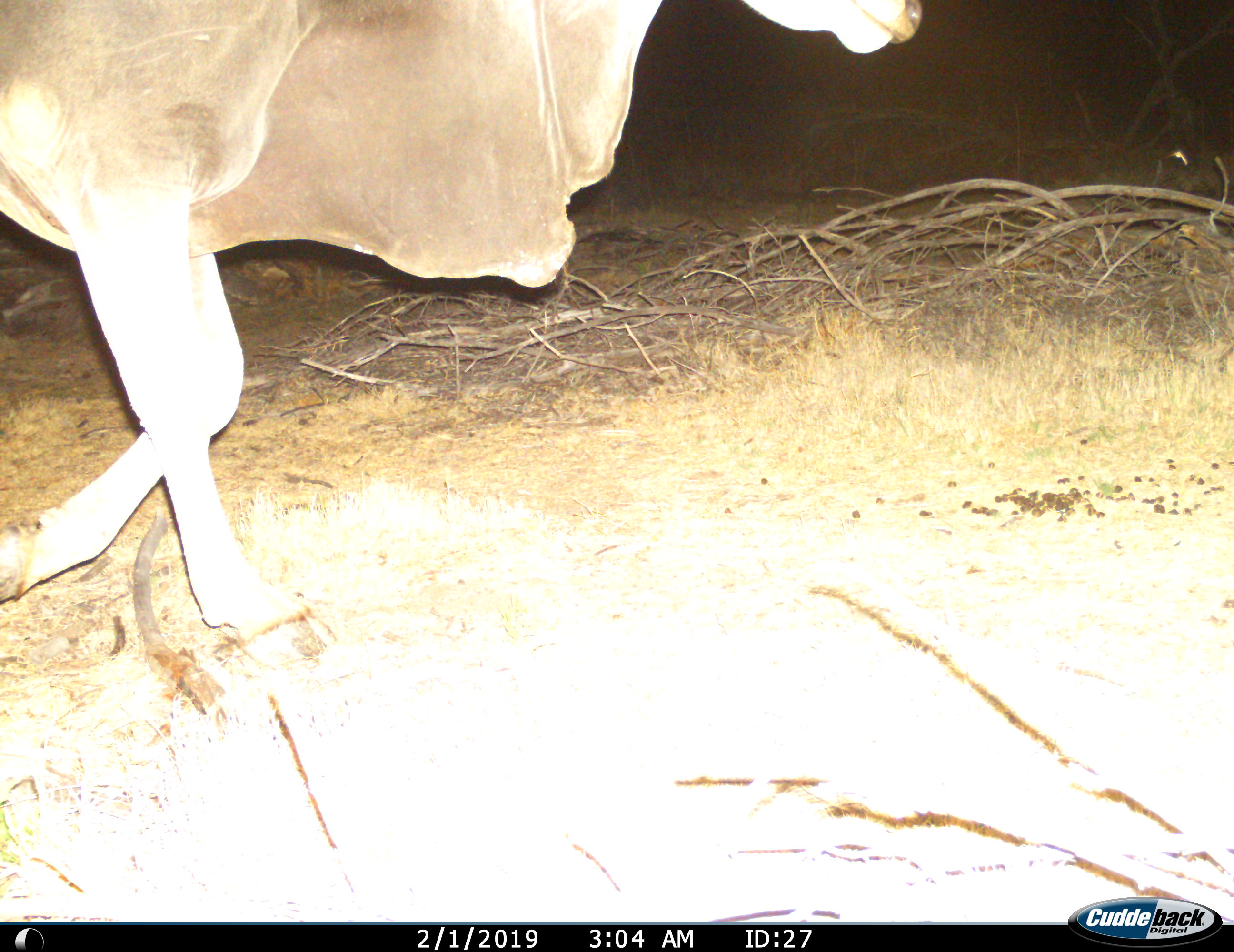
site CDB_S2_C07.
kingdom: Animalia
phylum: Chordata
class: Mammalia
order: Artiodactyla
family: Bovidae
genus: Tragelaphus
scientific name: Tragelaphus oryx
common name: eland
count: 1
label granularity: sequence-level